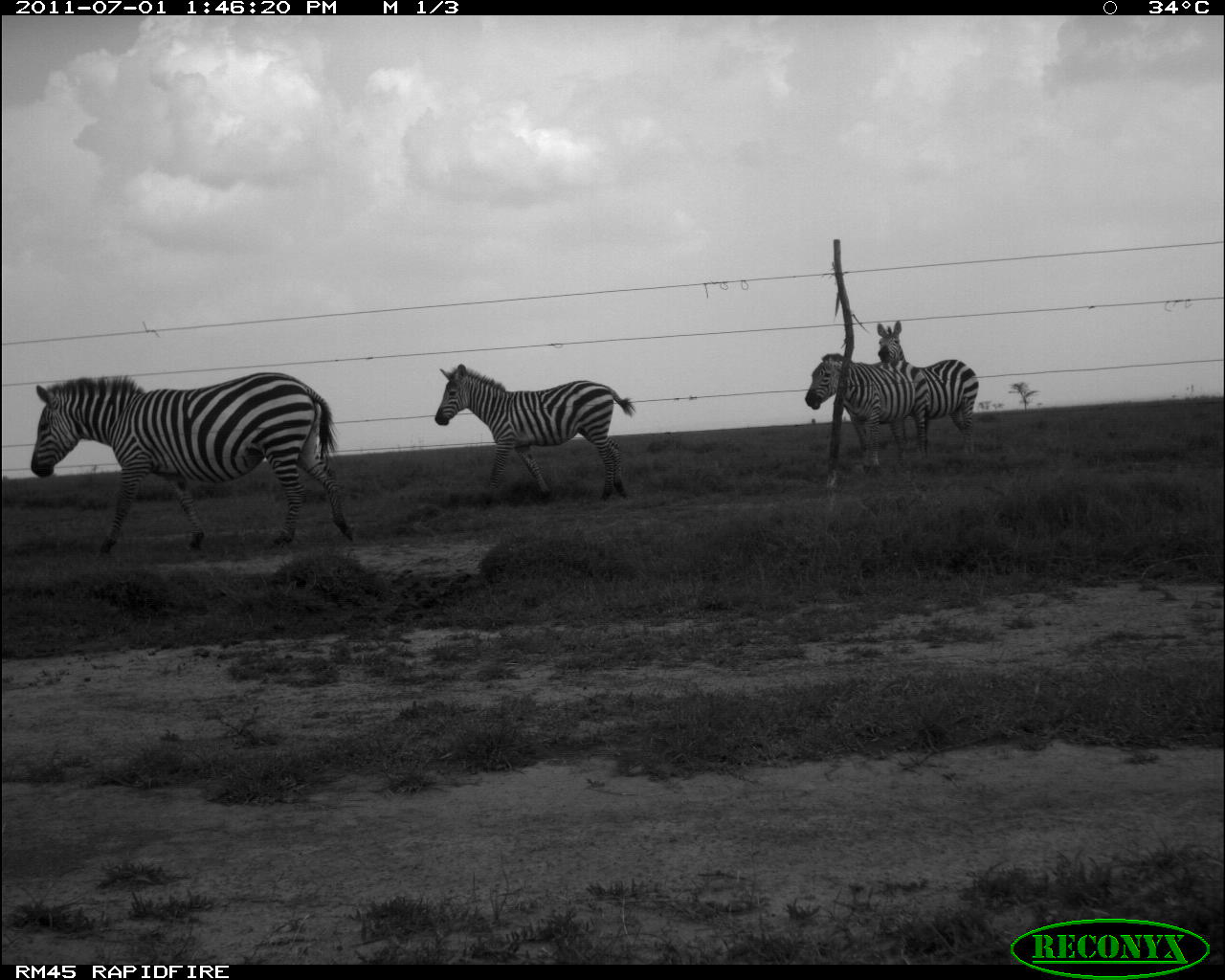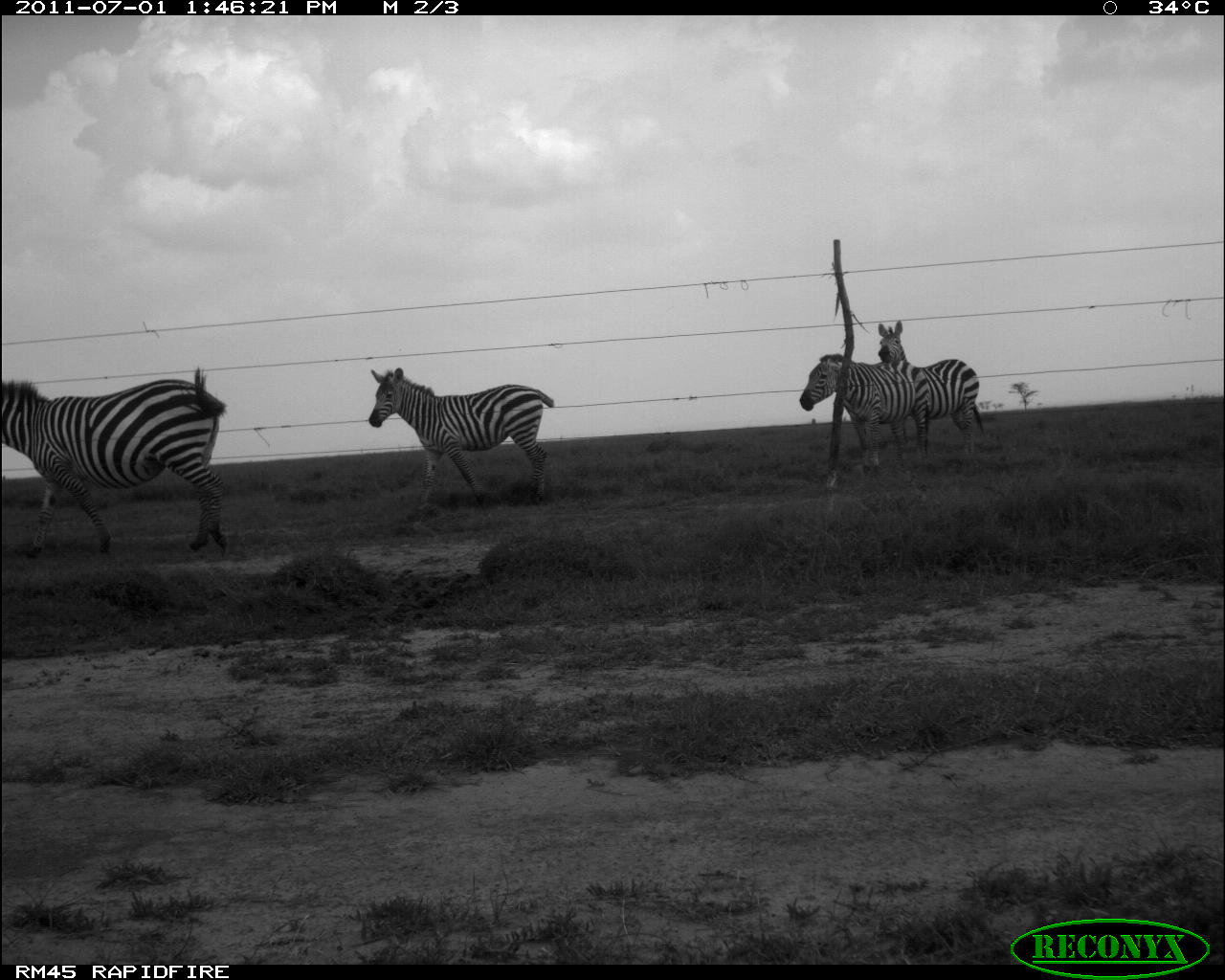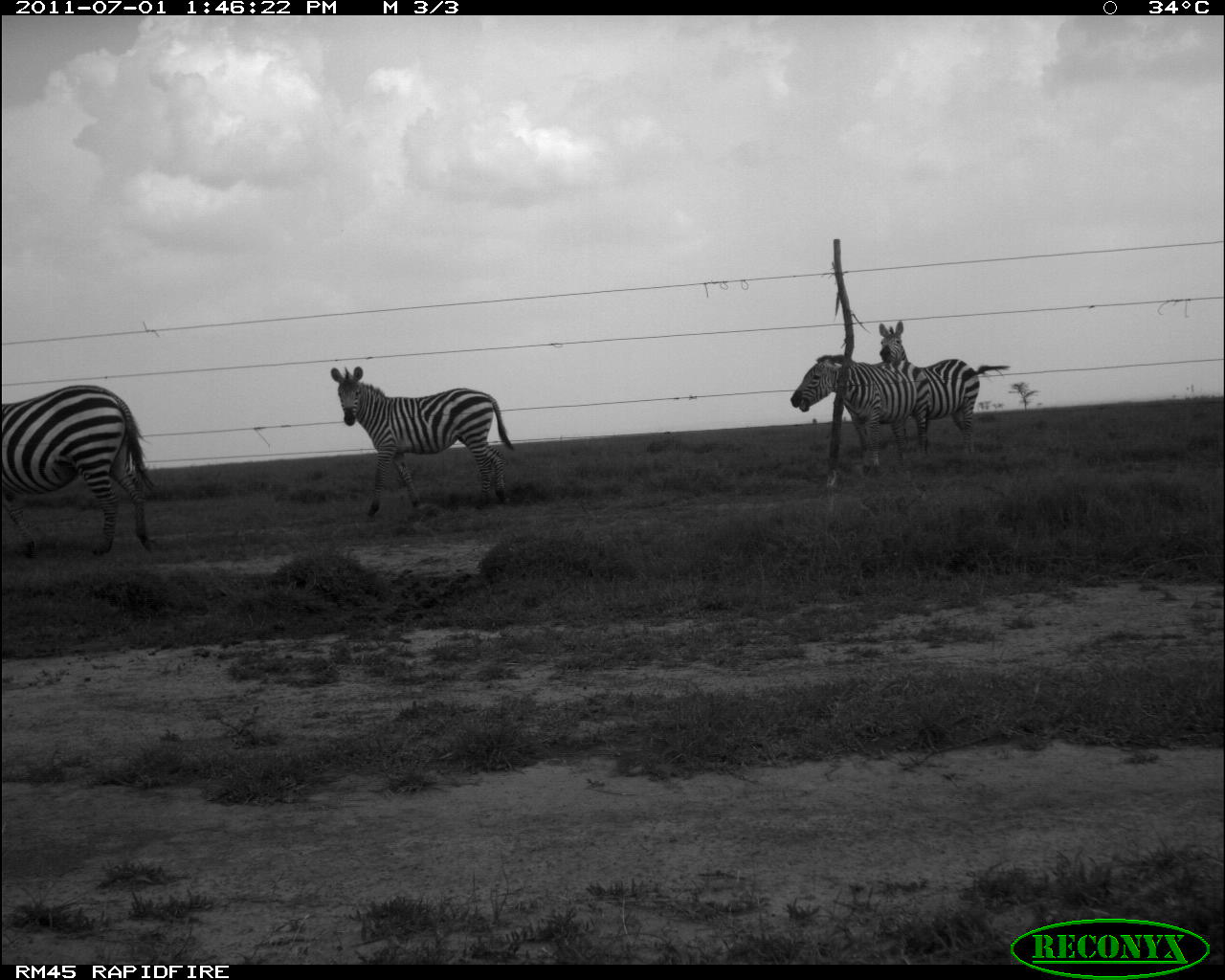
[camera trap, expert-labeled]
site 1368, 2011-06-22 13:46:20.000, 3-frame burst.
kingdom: Animalia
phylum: Chordata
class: Mammalia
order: Perissodactyla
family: Equidae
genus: Equus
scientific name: Equus quagga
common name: plains zebra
Equus quagga (plains zebra), count 4.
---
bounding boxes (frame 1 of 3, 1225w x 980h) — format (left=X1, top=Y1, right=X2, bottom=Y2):
equus quagga: (left=29, top=370, right=359, bottom=555); (left=432, top=360, right=637, bottom=500); (left=803, top=352, right=932, bottom=468); (left=876, top=316, right=980, bottom=455)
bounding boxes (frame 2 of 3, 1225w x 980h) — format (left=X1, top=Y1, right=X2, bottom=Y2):
equus quagga: (left=0, top=364, right=233, bottom=558); (left=363, top=366, right=556, bottom=514); (left=797, top=352, right=933, bottom=475); (left=875, top=317, right=986, bottom=456)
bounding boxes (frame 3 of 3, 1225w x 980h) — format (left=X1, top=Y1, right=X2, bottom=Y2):
equus quagga: (left=328, top=363, right=516, bottom=519); (left=0, top=382, right=161, bottom=559); (left=875, top=316, right=1011, bottom=457); (left=787, top=352, right=930, bottom=472)